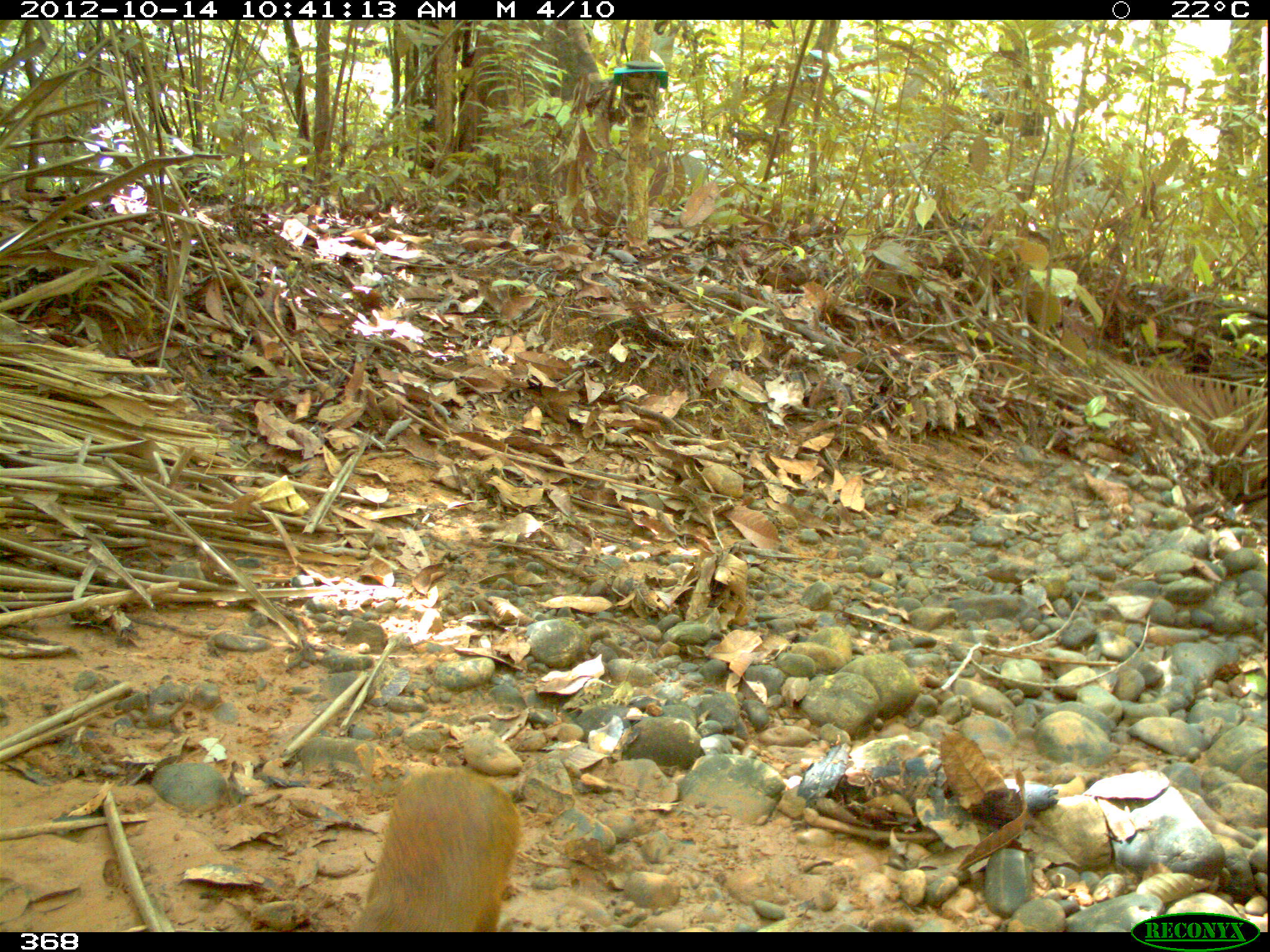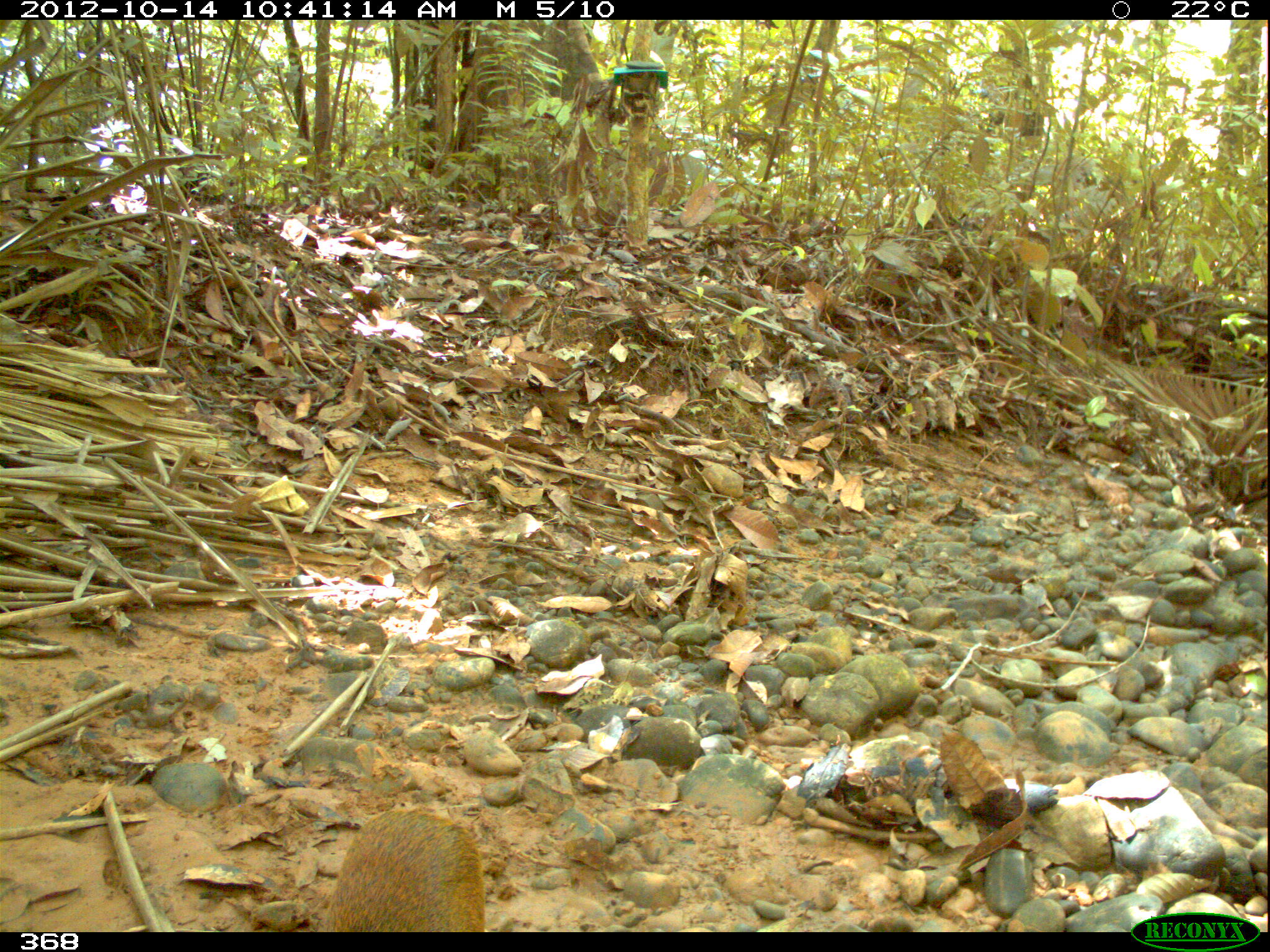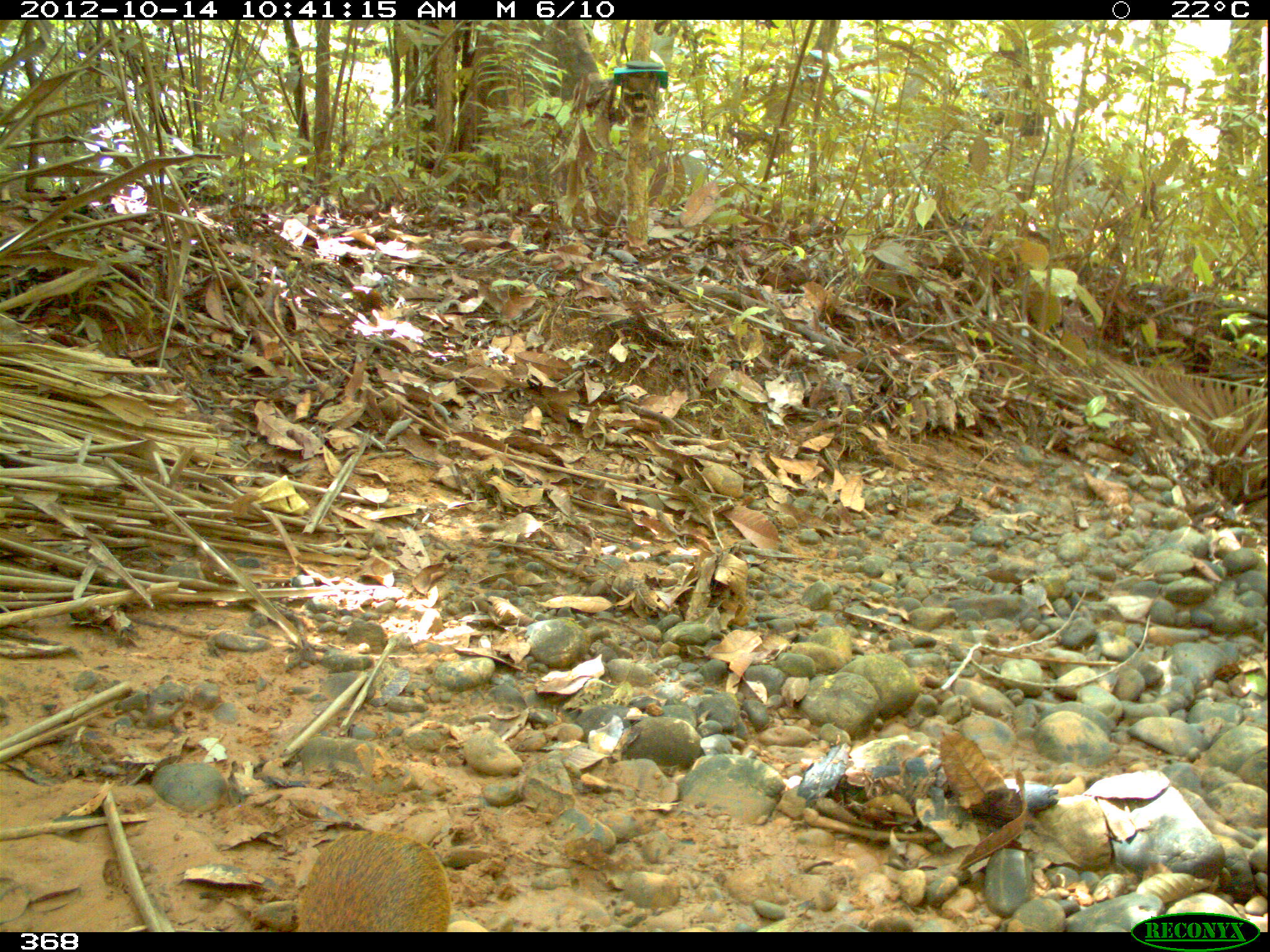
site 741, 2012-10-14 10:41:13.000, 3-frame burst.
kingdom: Animalia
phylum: Chordata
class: Mammalia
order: Rodentia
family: Dasyproctidae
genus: Dasyprocta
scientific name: Dasyprocta punctata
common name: central american agouti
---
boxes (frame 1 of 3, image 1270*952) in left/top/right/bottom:
dasyprocta punctata: 358/766/521/932